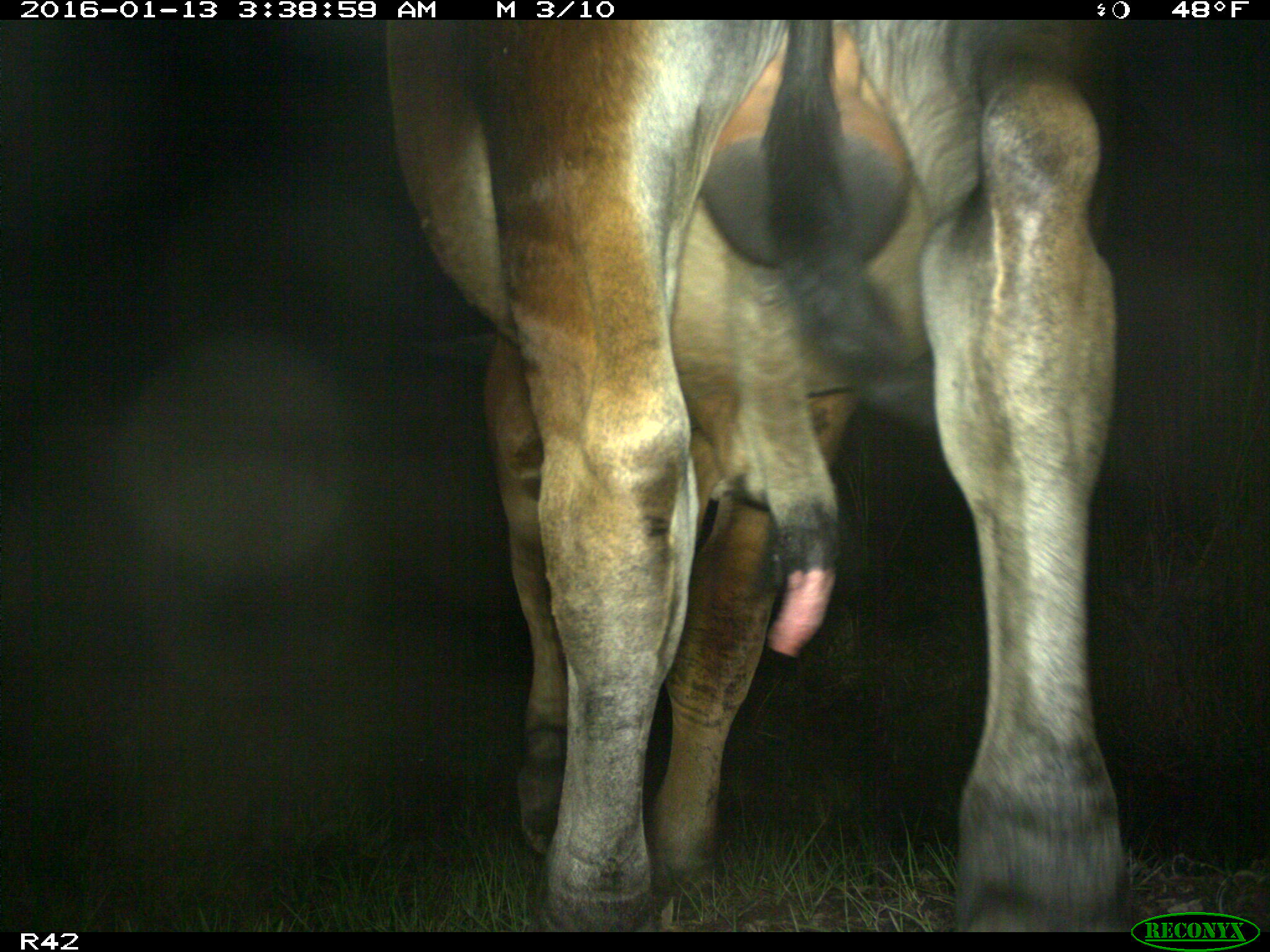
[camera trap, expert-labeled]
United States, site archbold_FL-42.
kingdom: Animalia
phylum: Chordata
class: Mammalia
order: Artiodactyla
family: Bovidae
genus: Bos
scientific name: Bos taurus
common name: domestic cow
Bos taurus (domestic cow).